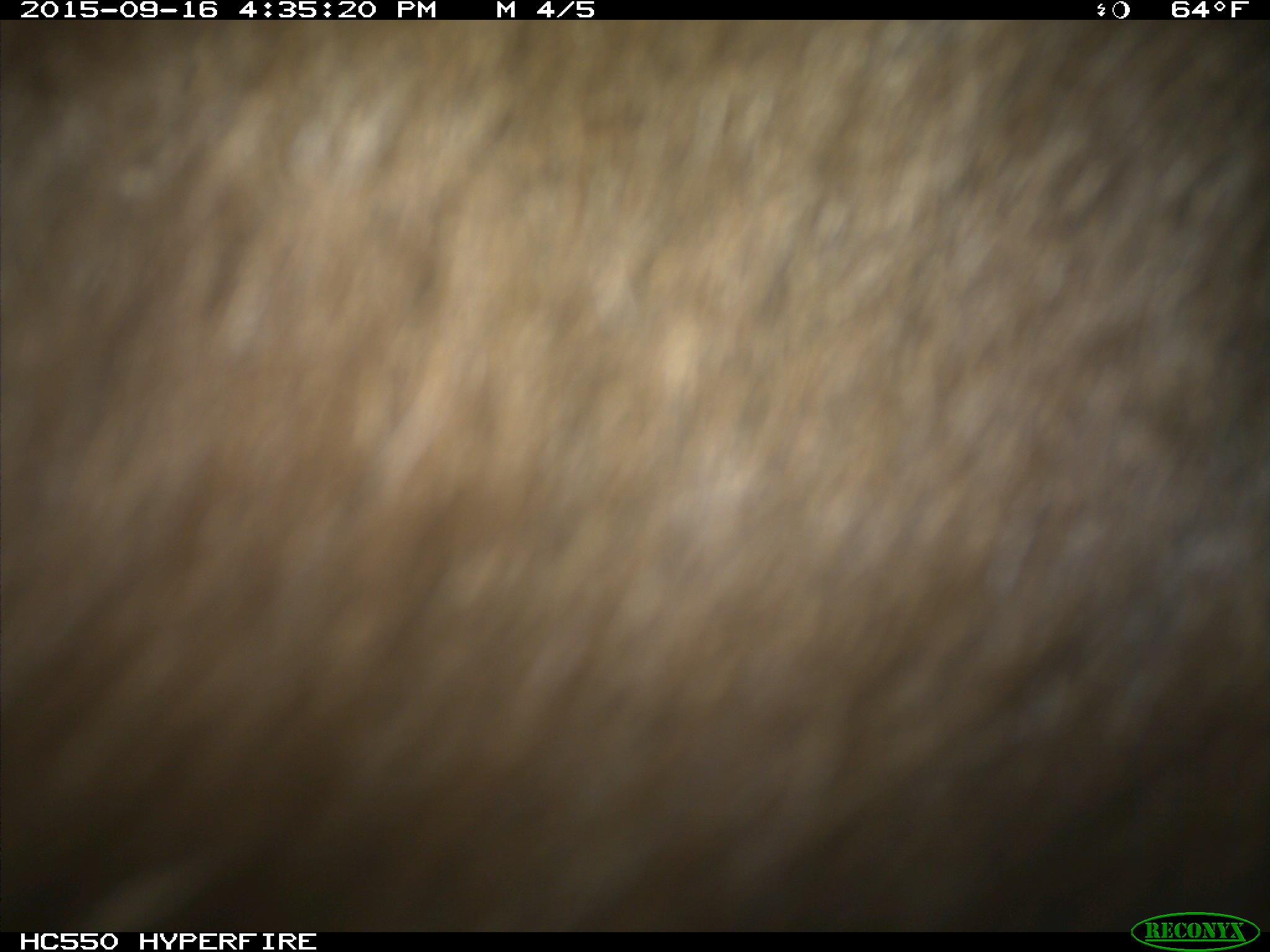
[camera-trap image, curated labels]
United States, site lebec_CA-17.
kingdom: Animalia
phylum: Chordata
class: Mammalia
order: Carnivora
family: Ursidae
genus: Ursus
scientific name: Ursus americanus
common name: american black bear